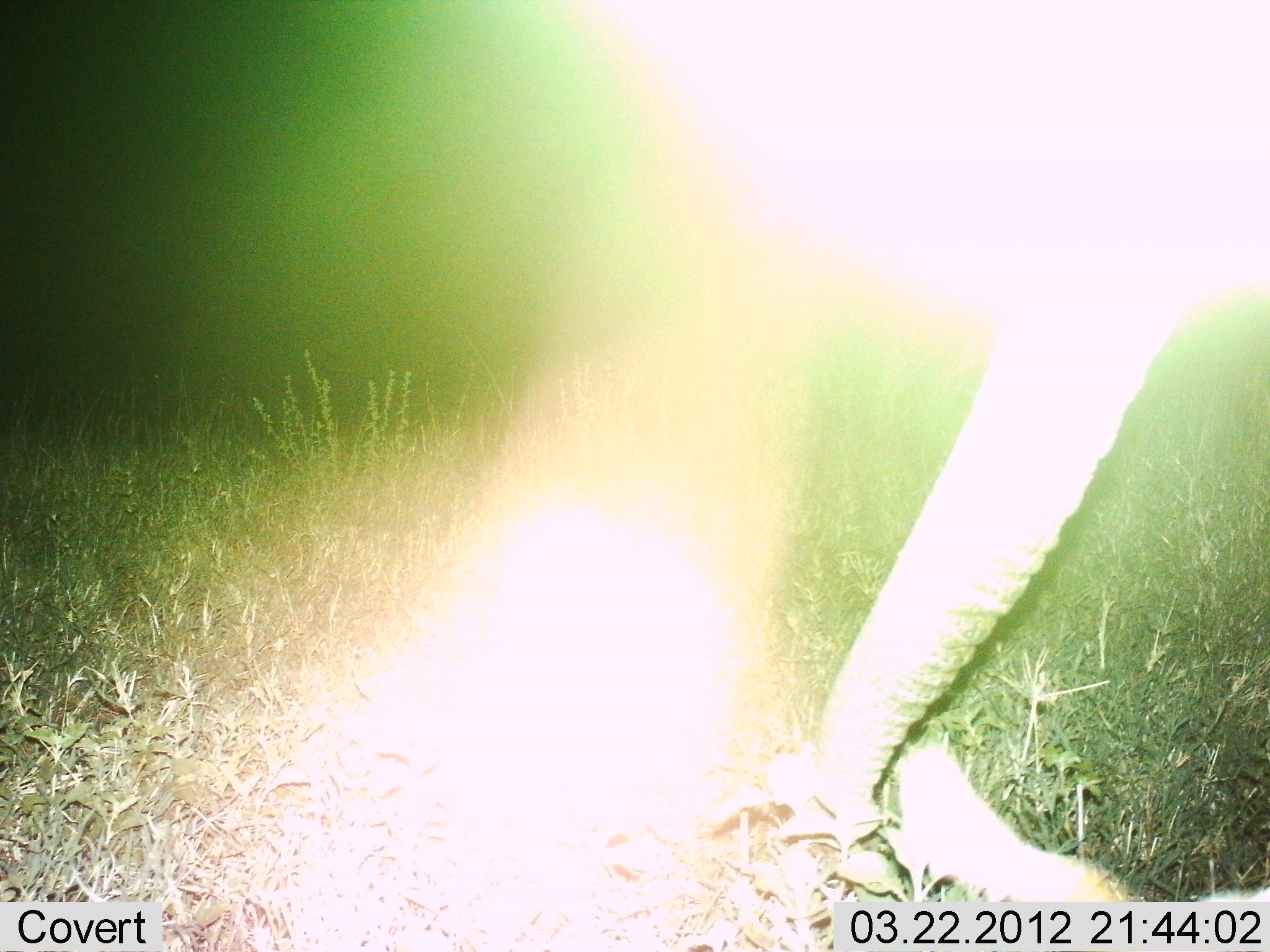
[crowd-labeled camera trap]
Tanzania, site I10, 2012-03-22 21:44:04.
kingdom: Animalia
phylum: Chordata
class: Mammalia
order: Proboscidea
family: Elephantidae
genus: Loxodonta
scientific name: Loxodonta africana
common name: african bush elephant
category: elephant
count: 1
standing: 63%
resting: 0%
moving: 5%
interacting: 0%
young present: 0%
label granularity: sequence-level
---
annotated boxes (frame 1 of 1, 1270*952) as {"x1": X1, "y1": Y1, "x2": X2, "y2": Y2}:
animal: {"x1": 592, "y1": 5, "x2": 1270, "y2": 900}